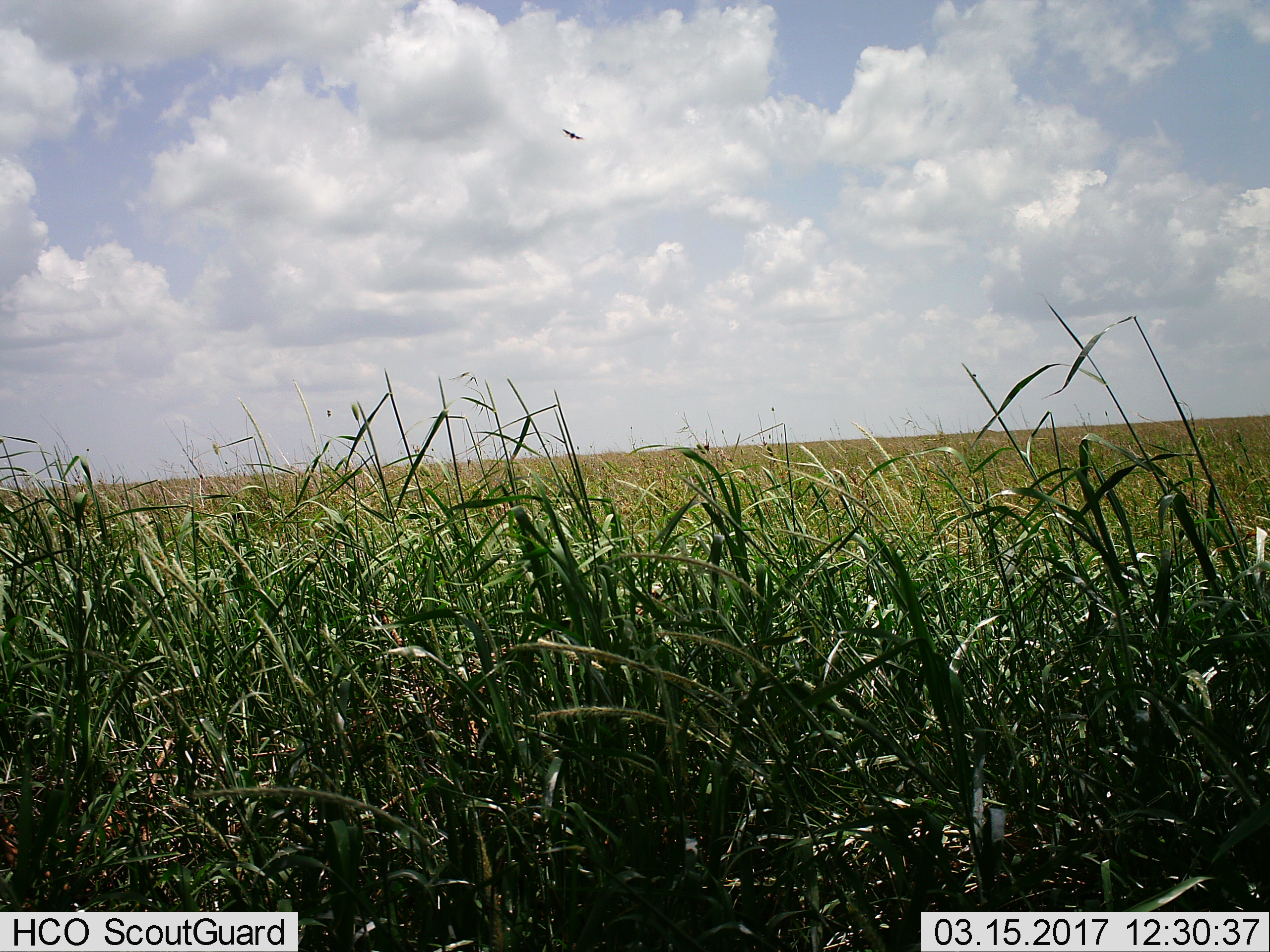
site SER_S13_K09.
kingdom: Animalia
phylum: Chordata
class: Aves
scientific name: Aves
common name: bird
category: birdother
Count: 1.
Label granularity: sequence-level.